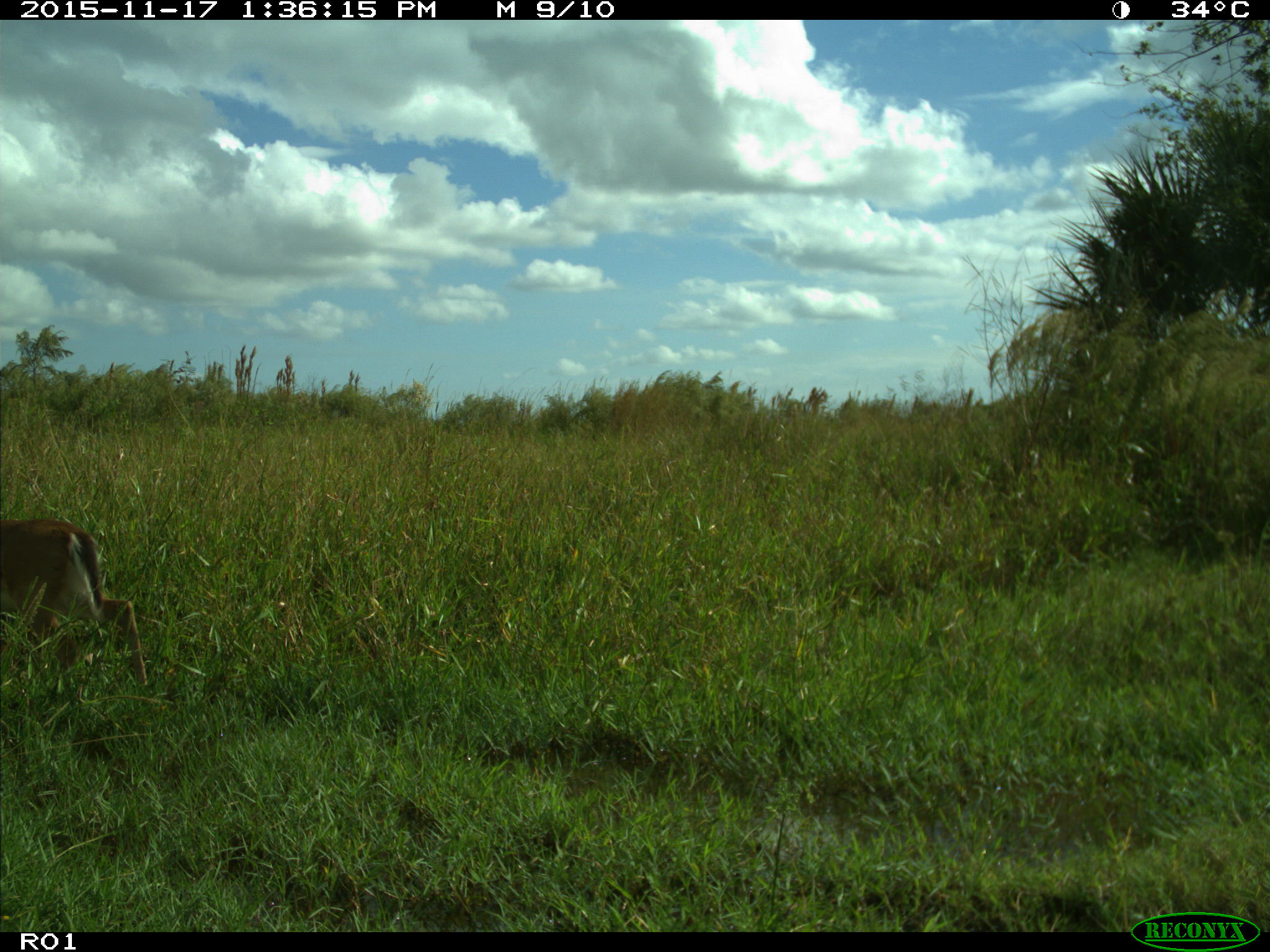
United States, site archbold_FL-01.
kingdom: Animalia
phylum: Chordata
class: Mammalia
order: Artiodactyla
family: Cervidae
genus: Odocoileus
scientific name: Odocoileus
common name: deer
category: unidentified deer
Unidentified deer (deer) (Odocoileus).